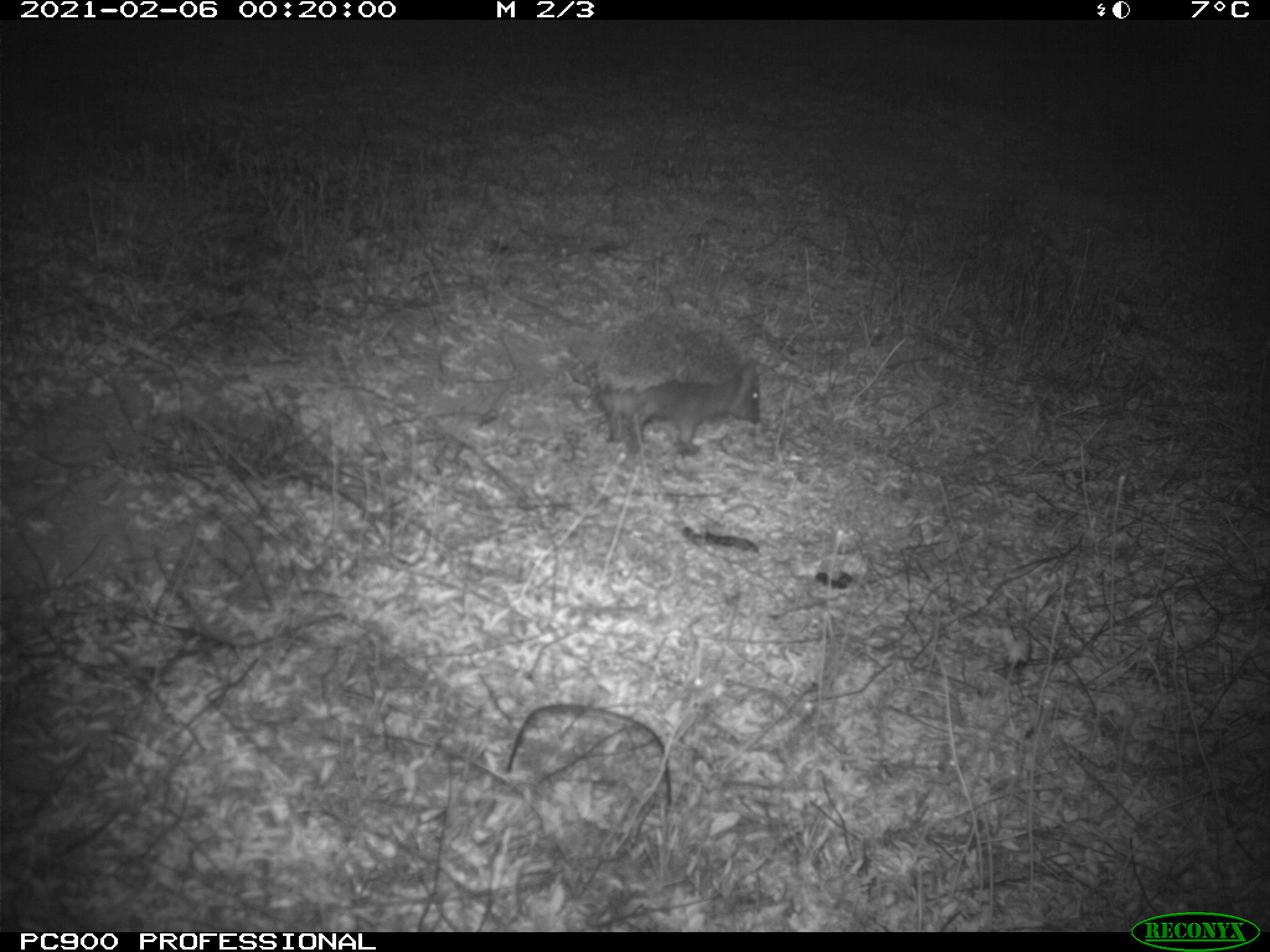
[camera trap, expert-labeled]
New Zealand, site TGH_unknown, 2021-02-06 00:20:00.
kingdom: Animalia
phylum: Chordata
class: Mammalia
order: Eulipotyphla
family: Erinaceidae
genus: Erinaceus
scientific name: Erinaceus europaeus europaeus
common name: european hedgehog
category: hedgehog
Hedgehog (european hedgehog) (Erinaceus europaeus europaeus).